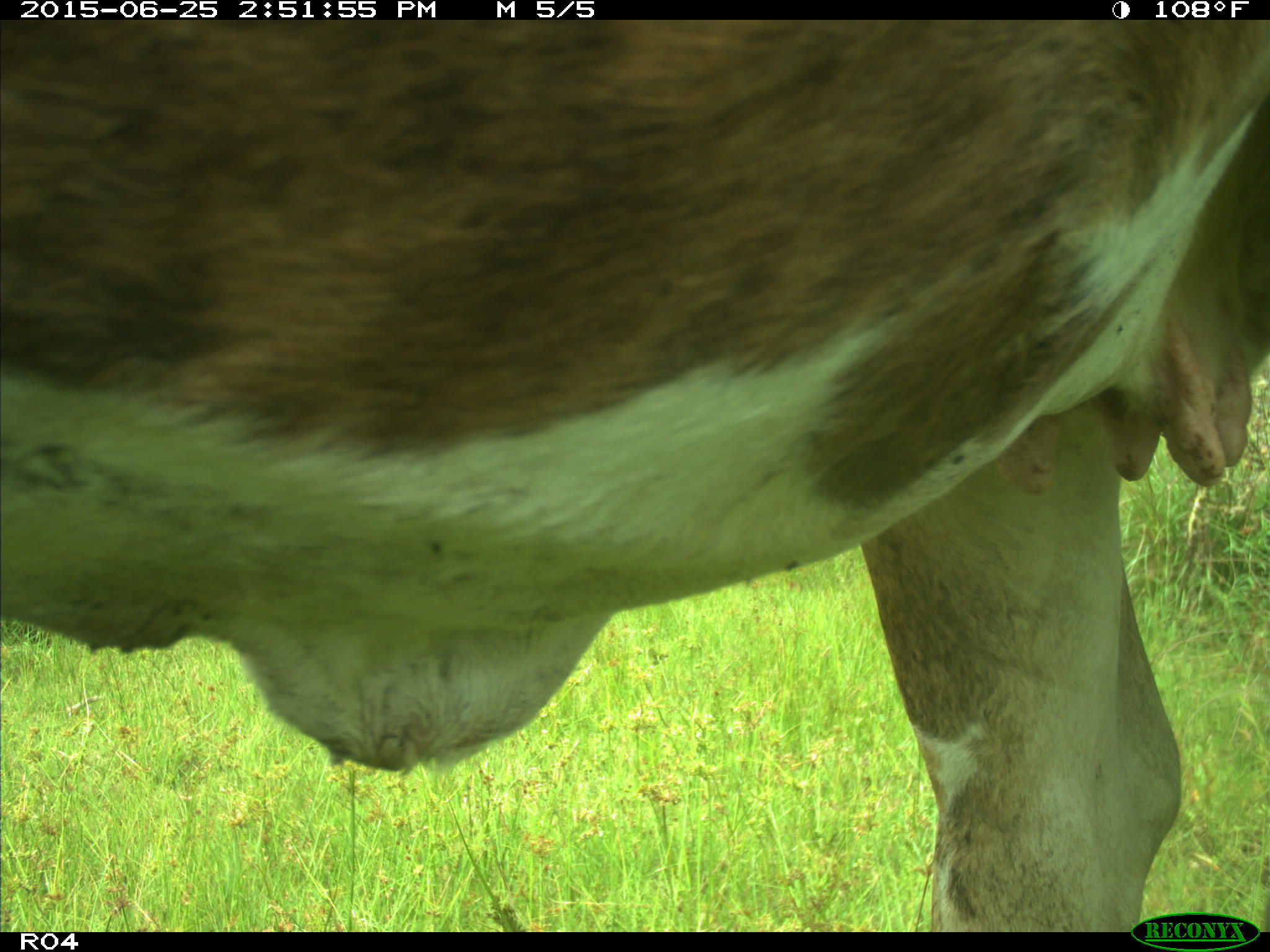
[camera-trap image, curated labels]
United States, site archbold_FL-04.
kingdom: Animalia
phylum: Chordata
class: Mammalia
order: Artiodactyla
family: Bovidae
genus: Bos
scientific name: Bos taurus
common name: domestic cow